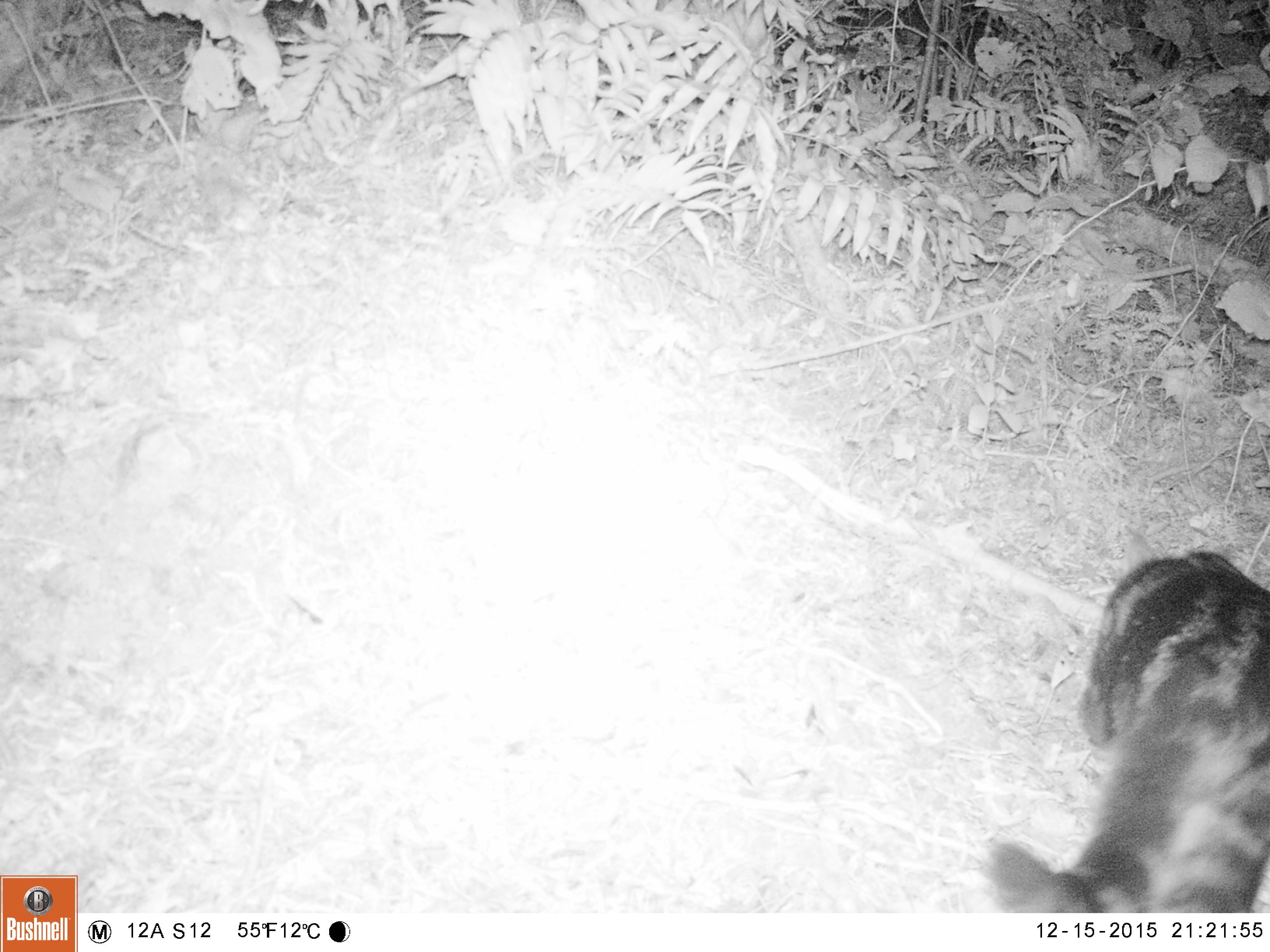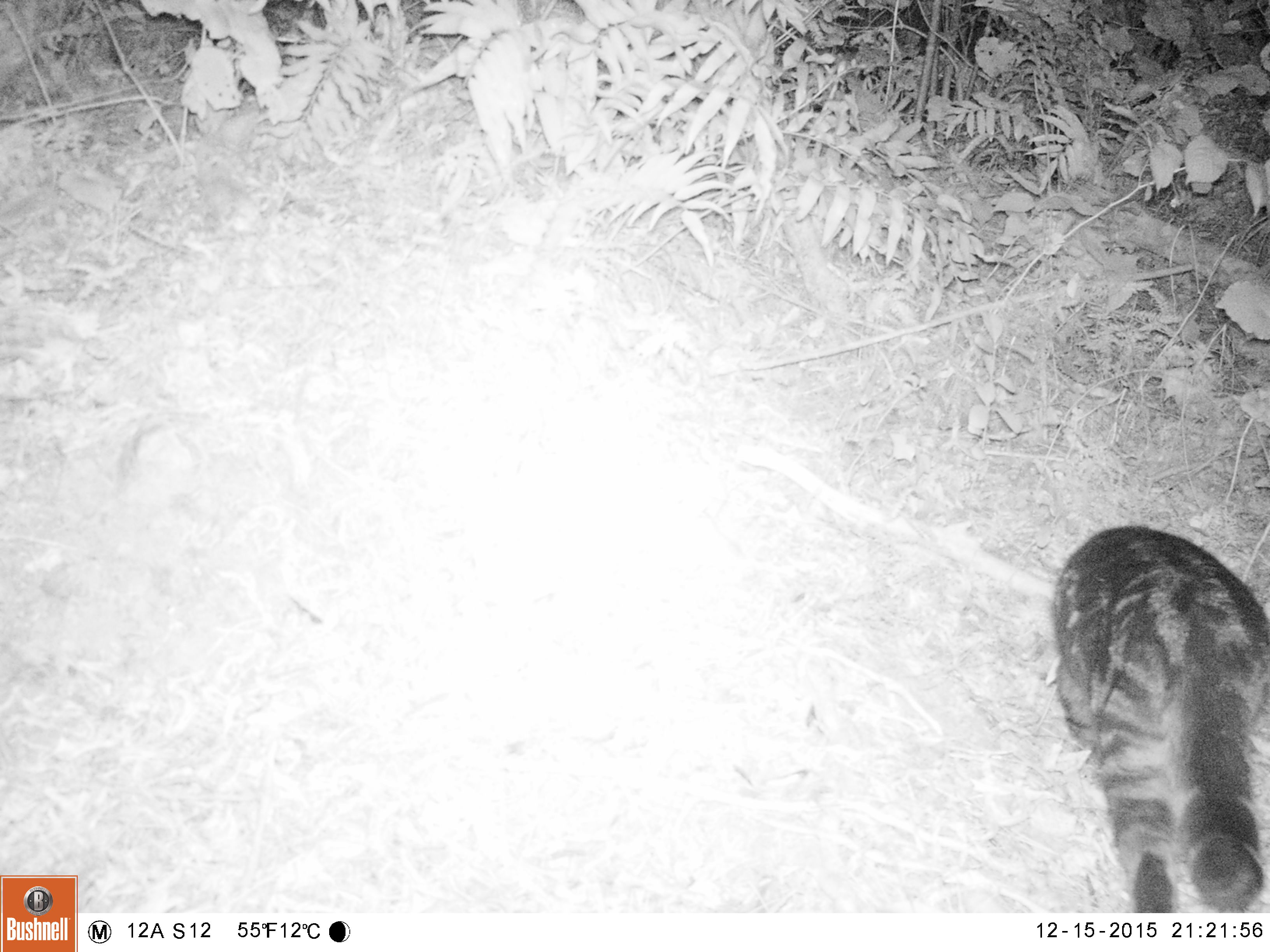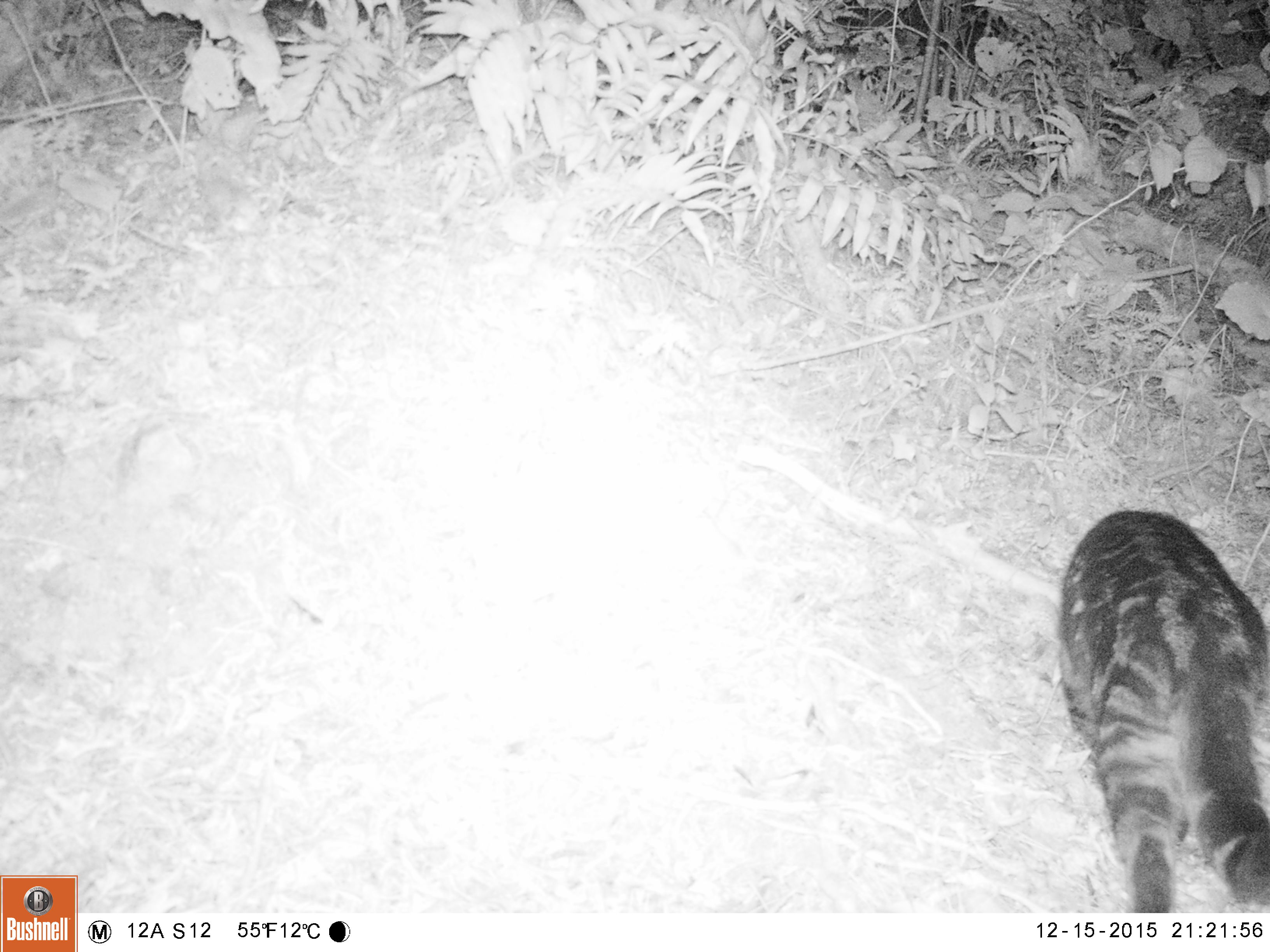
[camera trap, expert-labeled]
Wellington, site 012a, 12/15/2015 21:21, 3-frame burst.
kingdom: Animalia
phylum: Chordata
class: Mammalia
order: Carnivora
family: Felidae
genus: Felis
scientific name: Felis catus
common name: cat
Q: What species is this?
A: Cat (Felis catus).